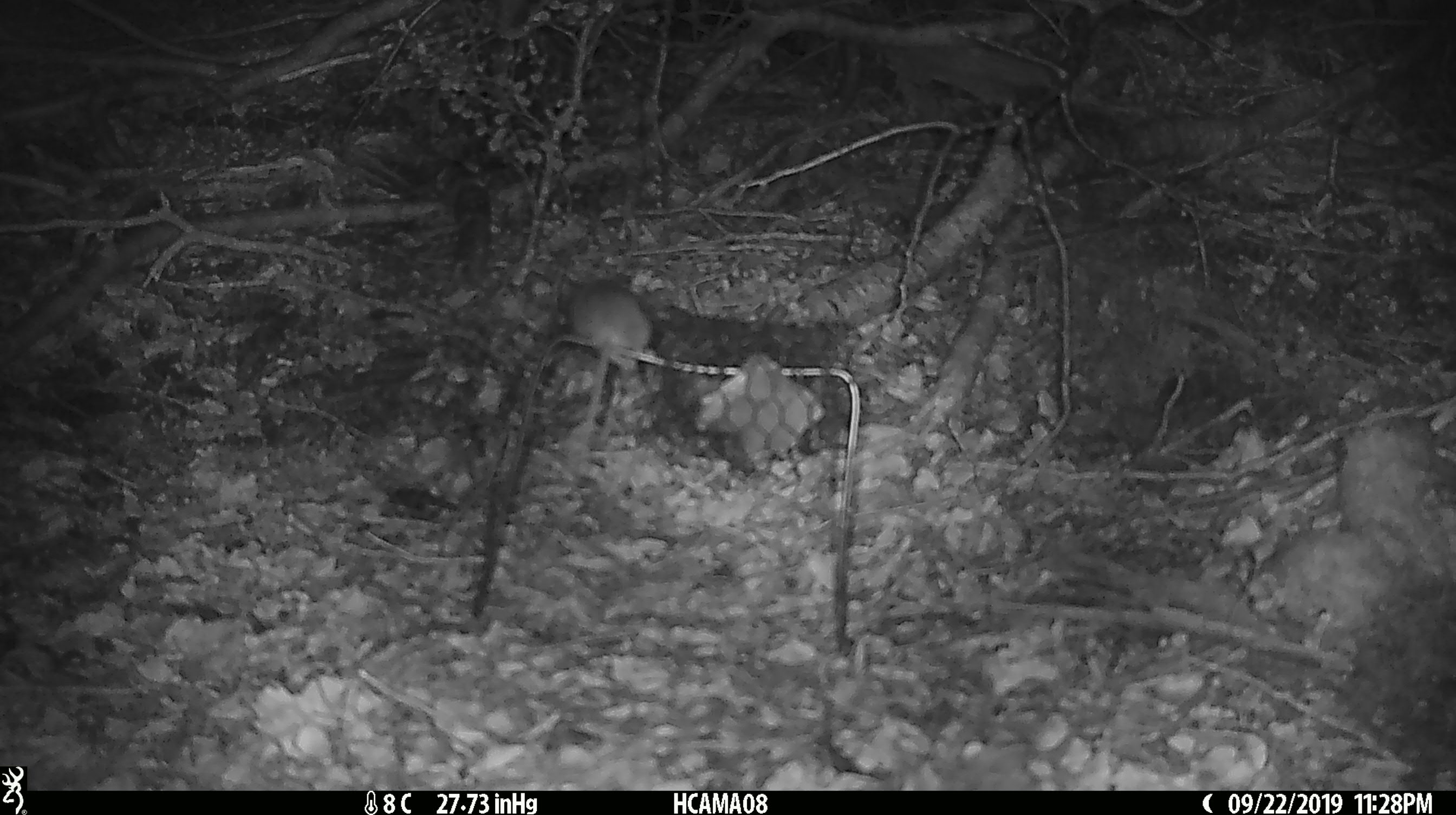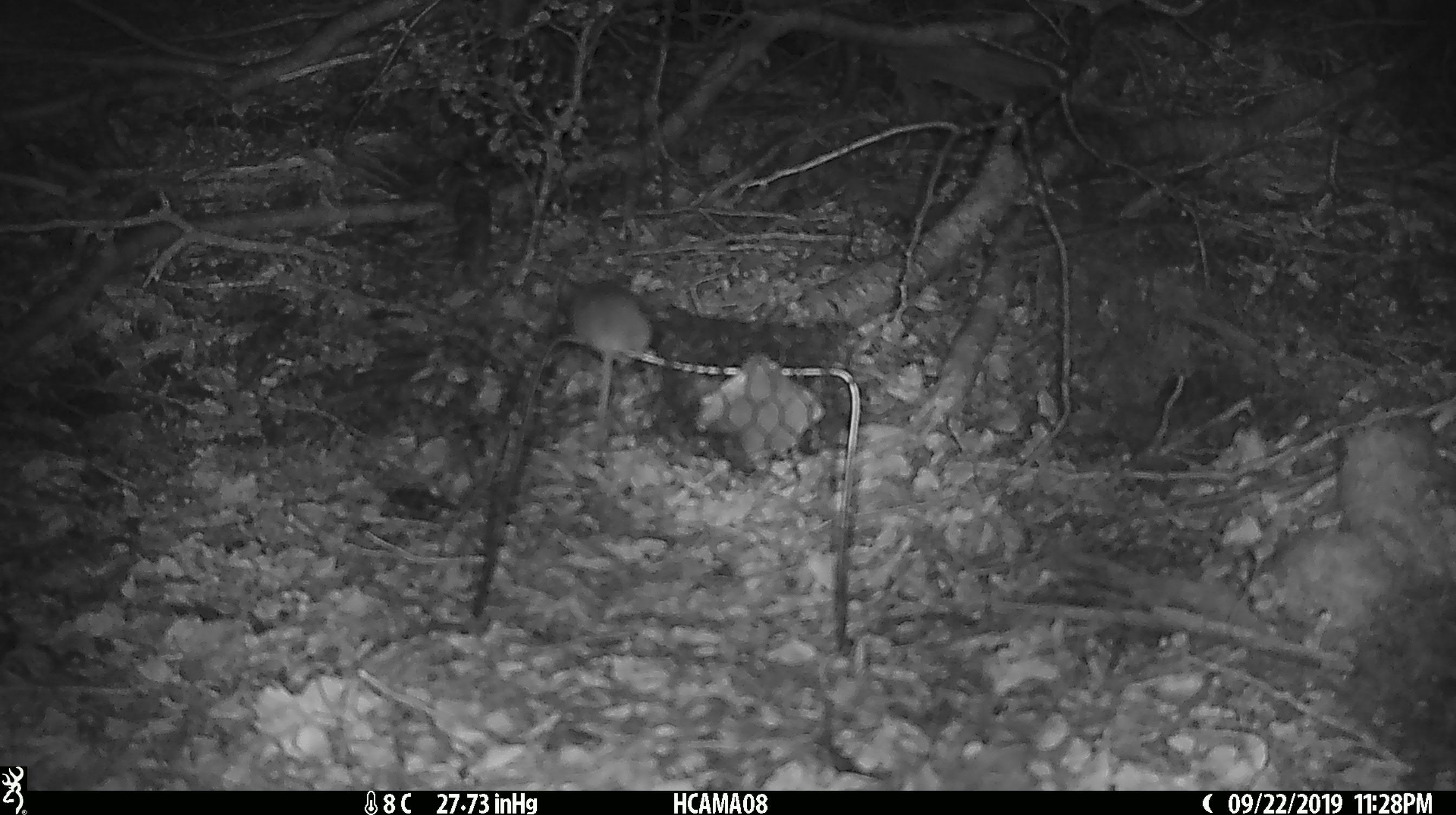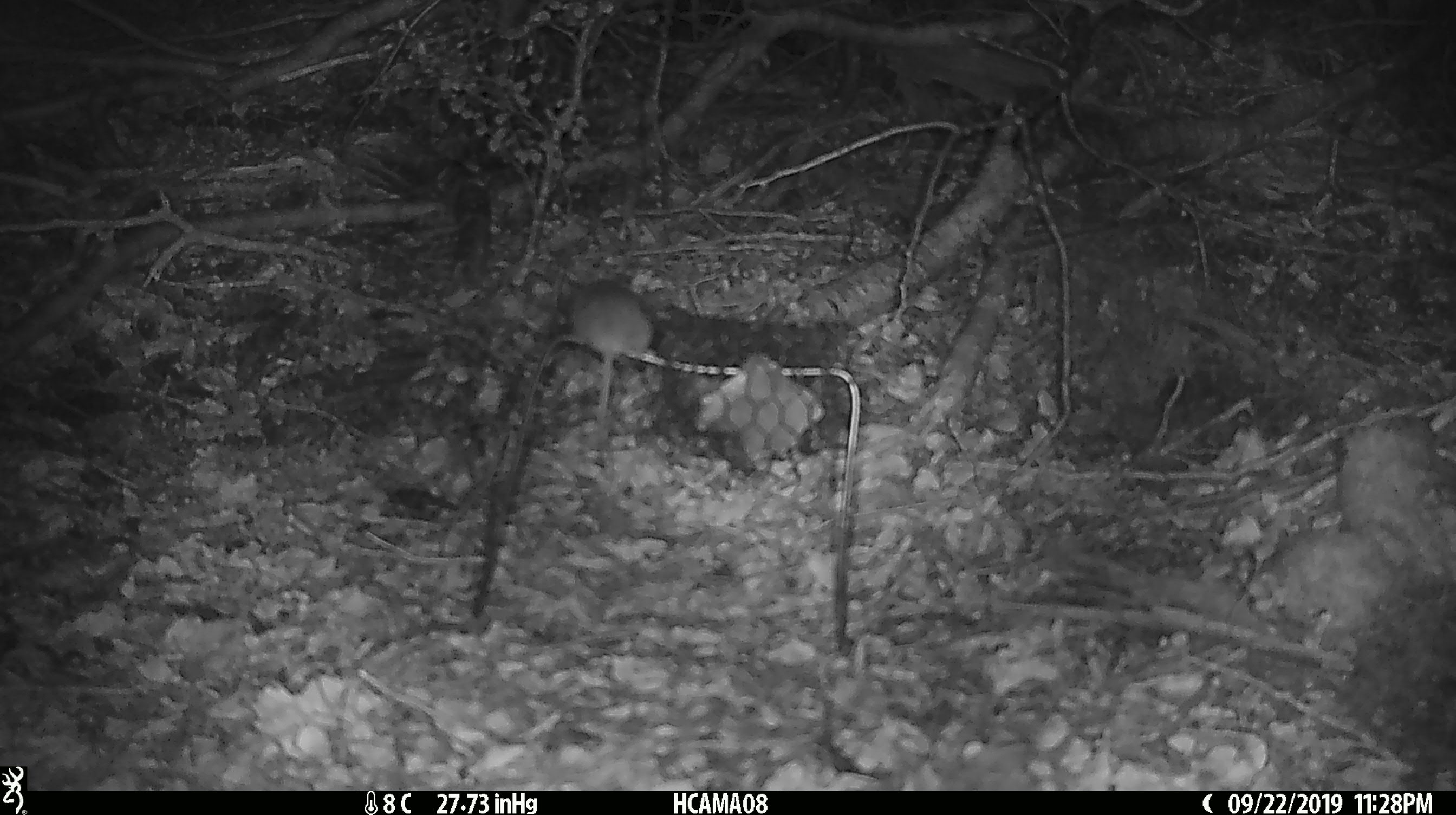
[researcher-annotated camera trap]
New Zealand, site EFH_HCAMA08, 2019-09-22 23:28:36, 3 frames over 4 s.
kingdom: Animalia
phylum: Chordata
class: Mammalia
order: Rodentia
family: Muridae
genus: Mus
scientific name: Mus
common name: mouse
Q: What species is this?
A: Mouse (Mus).